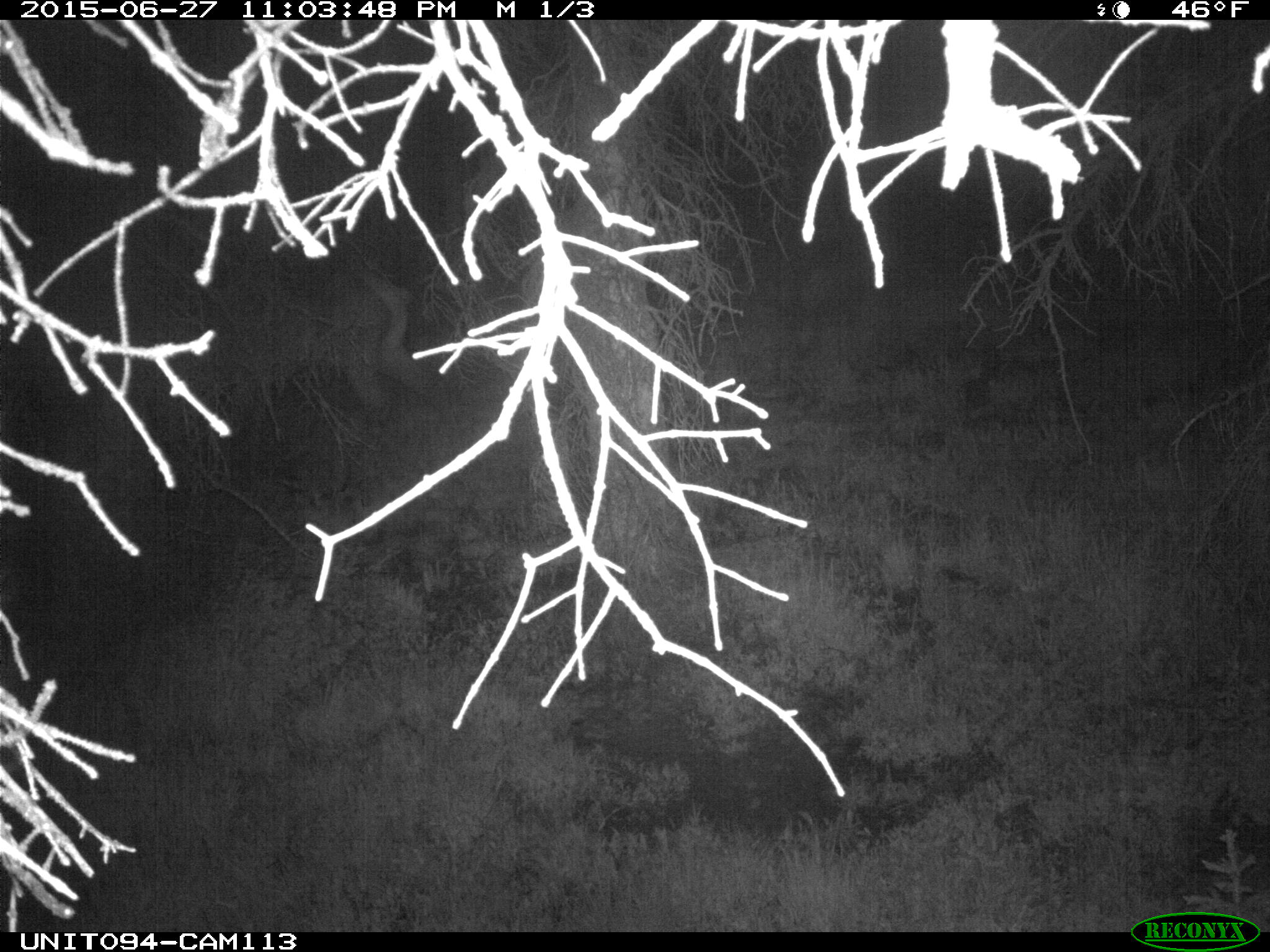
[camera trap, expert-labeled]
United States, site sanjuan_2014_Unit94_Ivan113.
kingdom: Animalia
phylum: Chordata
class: Mammalia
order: Artiodactyla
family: Cervidae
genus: Cervus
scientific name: Cervus elaphus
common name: red deer